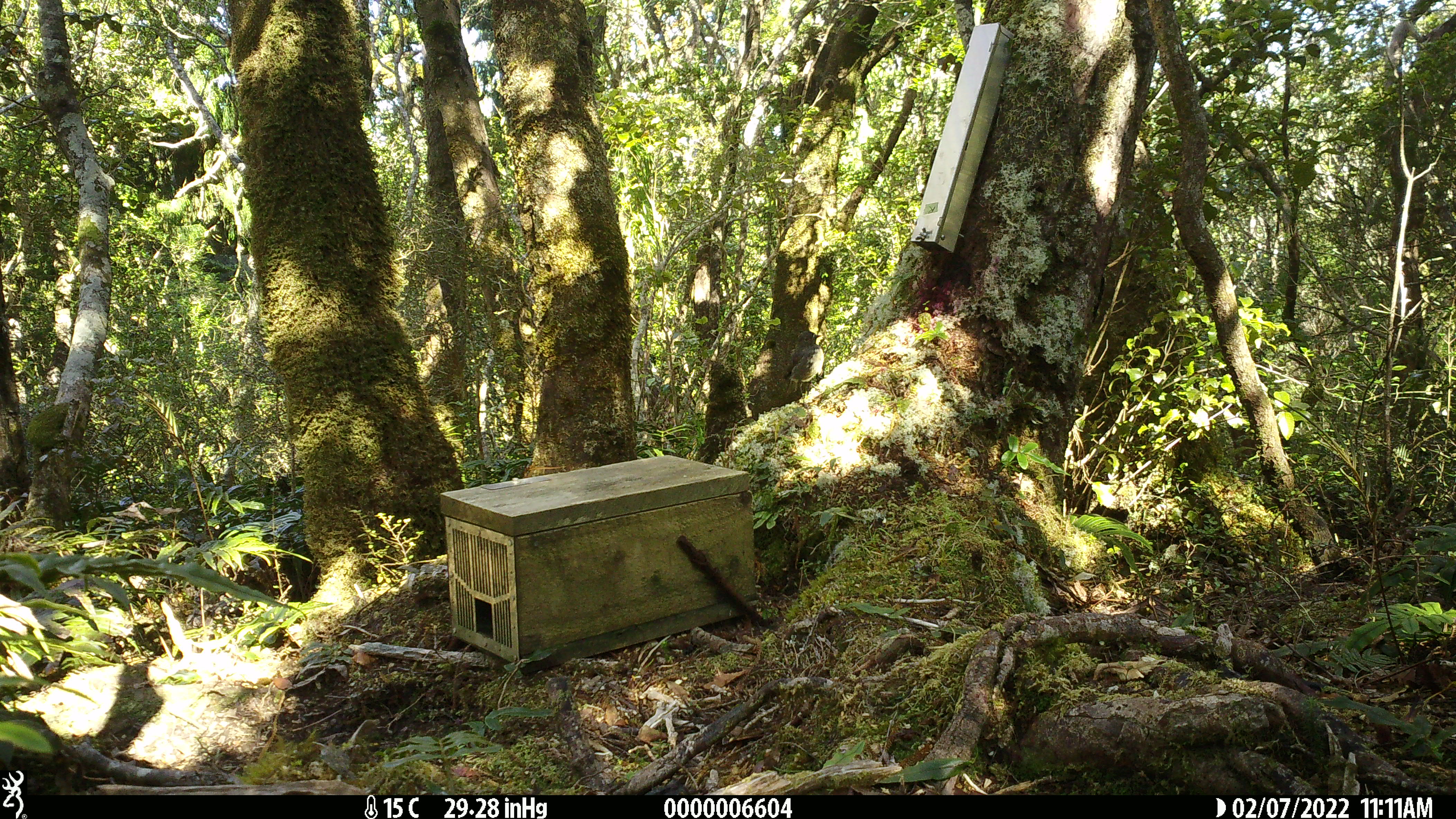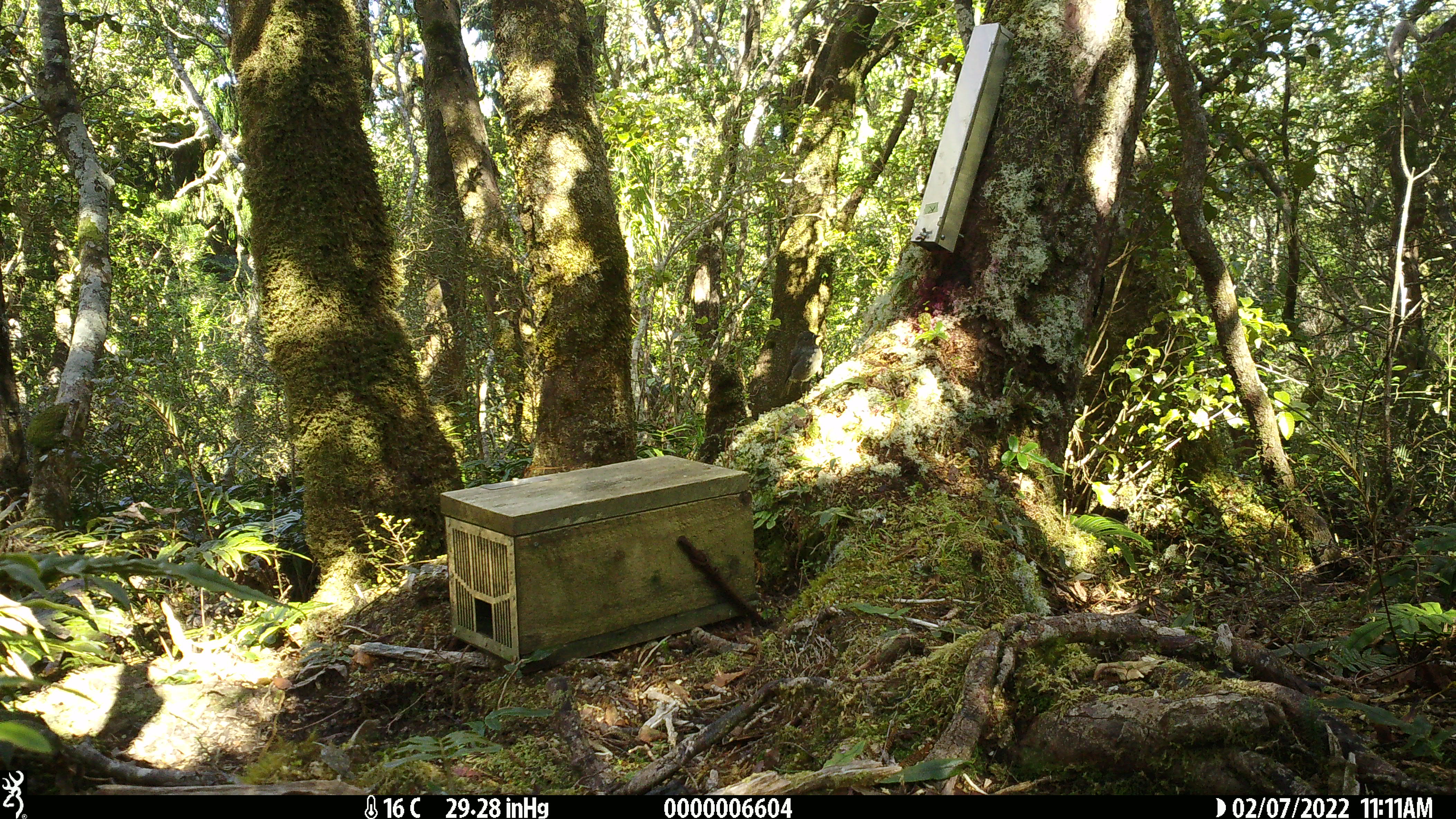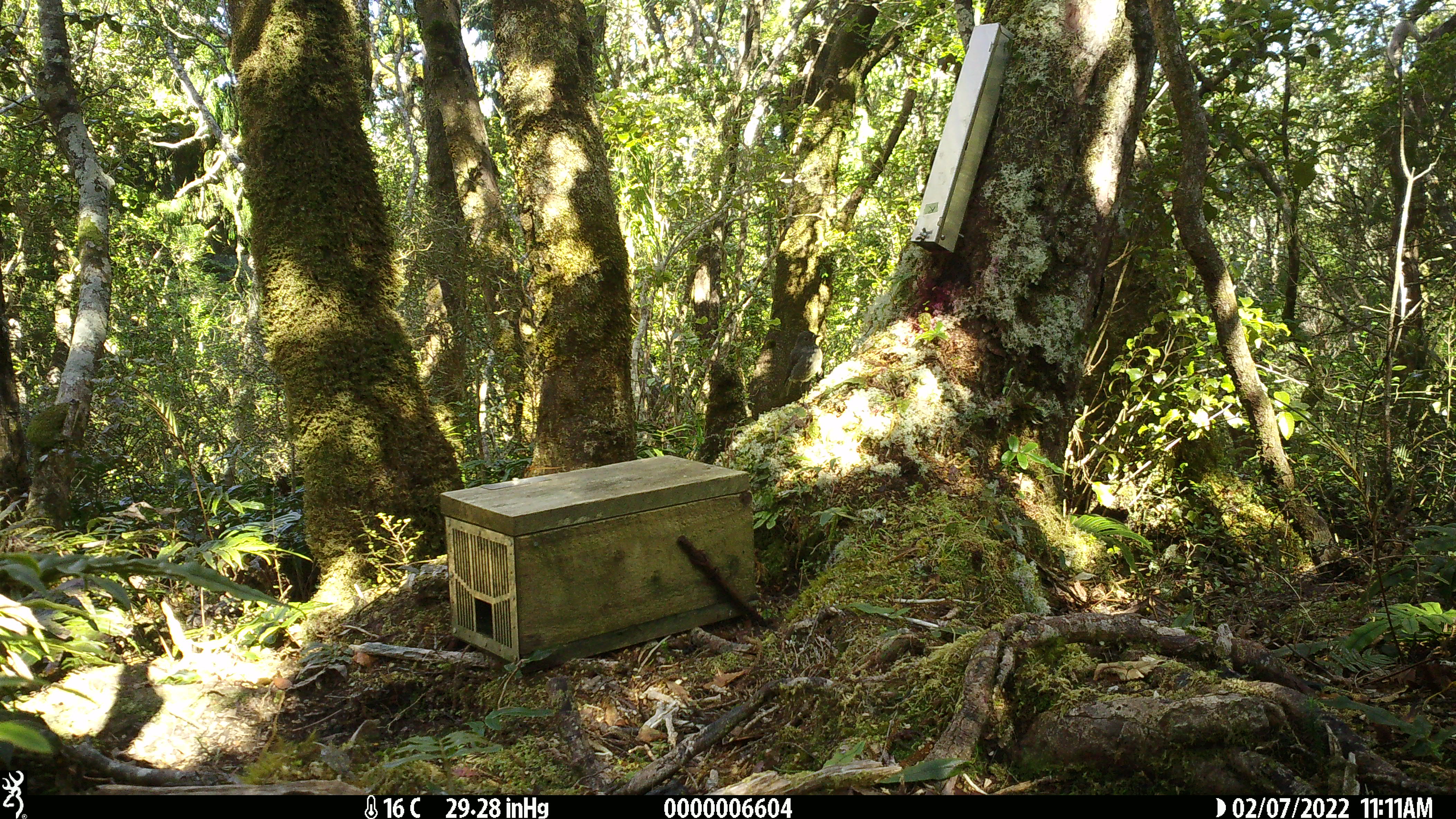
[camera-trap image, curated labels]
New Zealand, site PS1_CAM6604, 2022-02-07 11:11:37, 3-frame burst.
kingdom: Animalia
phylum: Chordata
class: Aves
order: Passeriformes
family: Petroicidae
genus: Petroica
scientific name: Petroica australis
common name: new zealand robin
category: robin